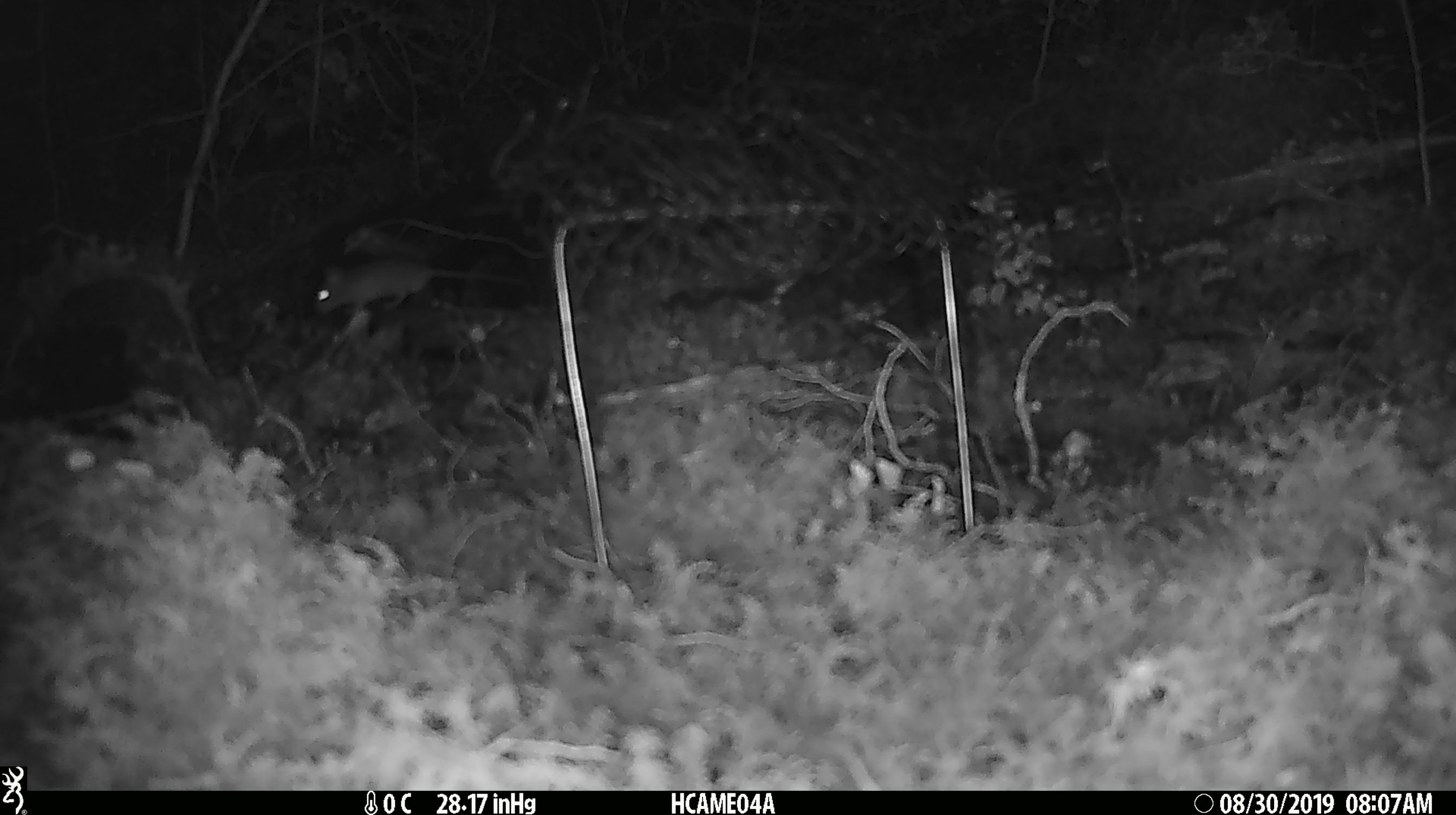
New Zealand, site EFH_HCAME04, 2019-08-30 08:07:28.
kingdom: Animalia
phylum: Chordata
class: Mammalia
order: Rodentia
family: Muridae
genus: Mus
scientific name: Mus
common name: mouse